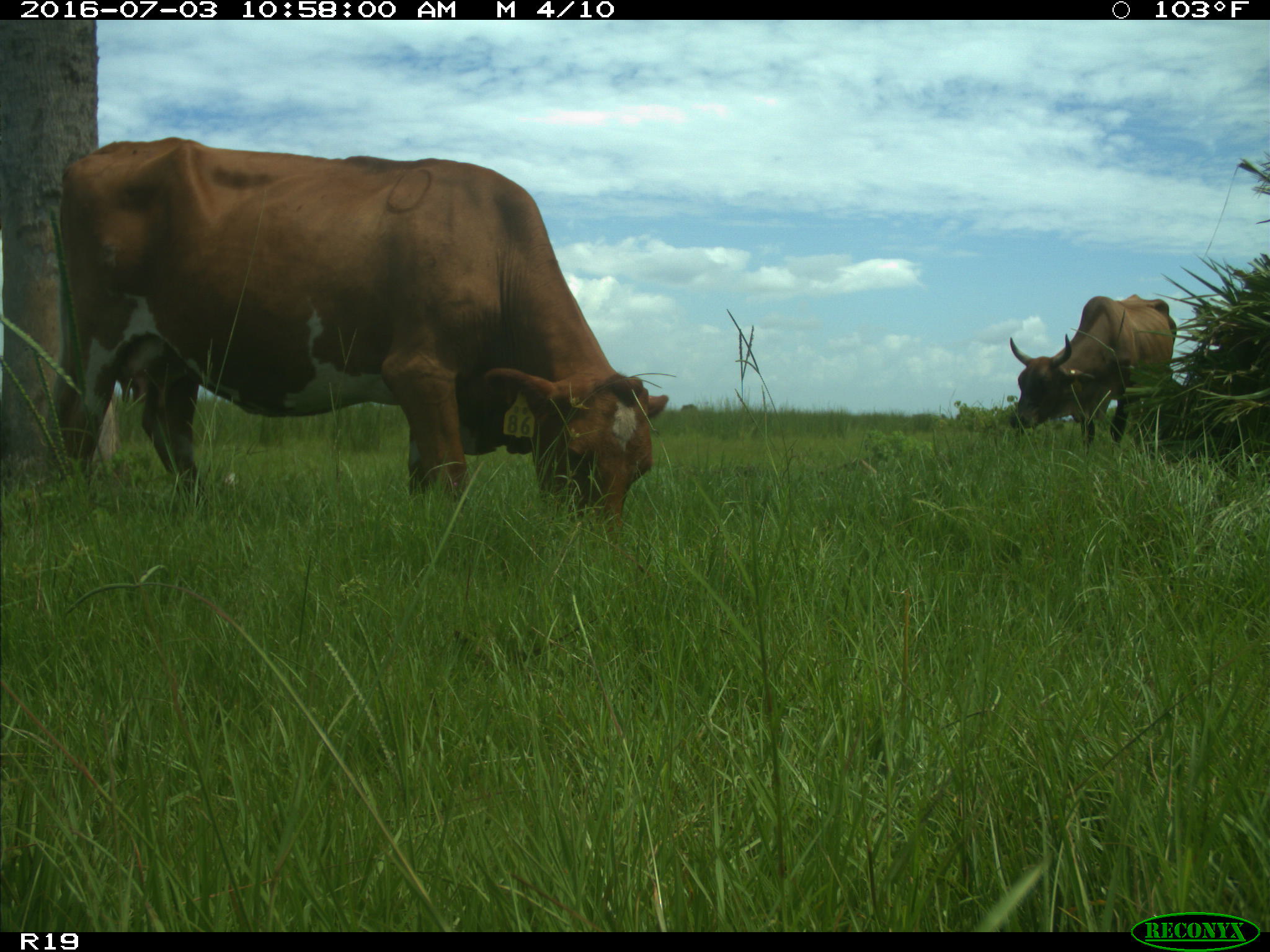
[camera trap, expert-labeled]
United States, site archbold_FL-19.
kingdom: Animalia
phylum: Chordata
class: Mammalia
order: Artiodactyla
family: Bovidae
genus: Bos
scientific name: Bos taurus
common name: domestic cow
Bos taurus (domestic cow).